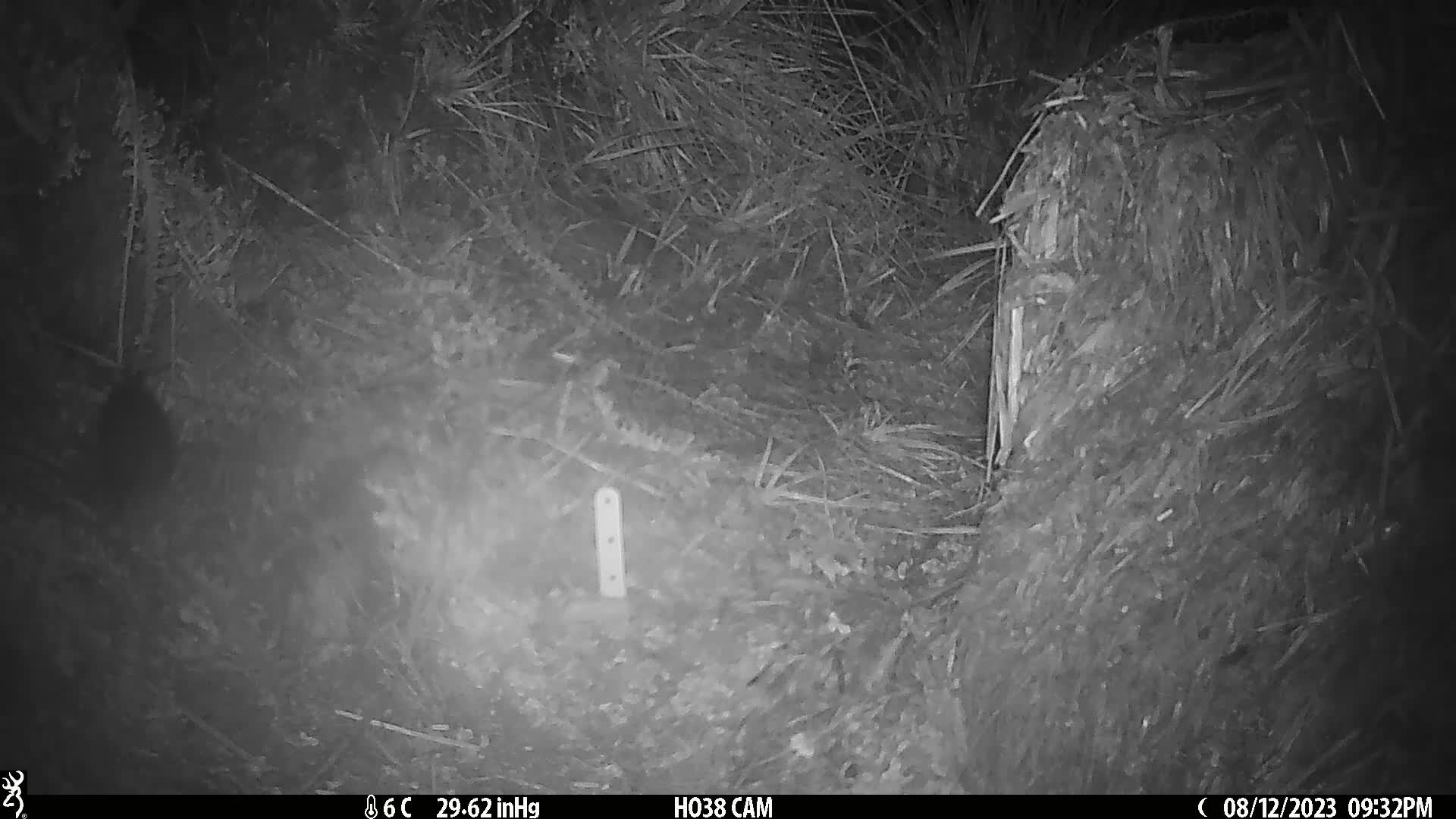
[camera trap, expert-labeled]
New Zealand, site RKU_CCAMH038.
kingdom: Animalia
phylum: Chordata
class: Mammalia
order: Rodentia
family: Muridae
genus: Rattus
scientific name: Rattus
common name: rat